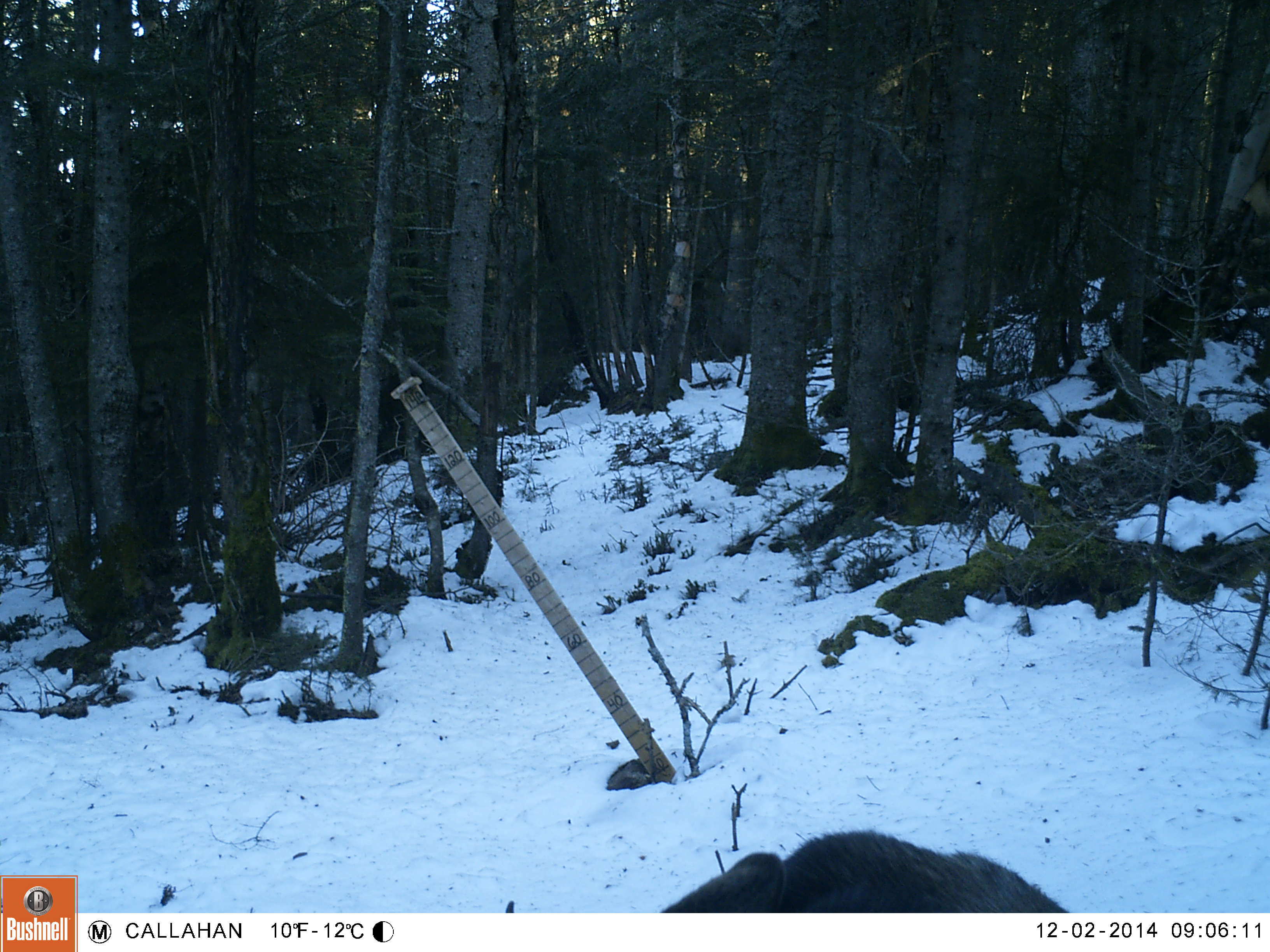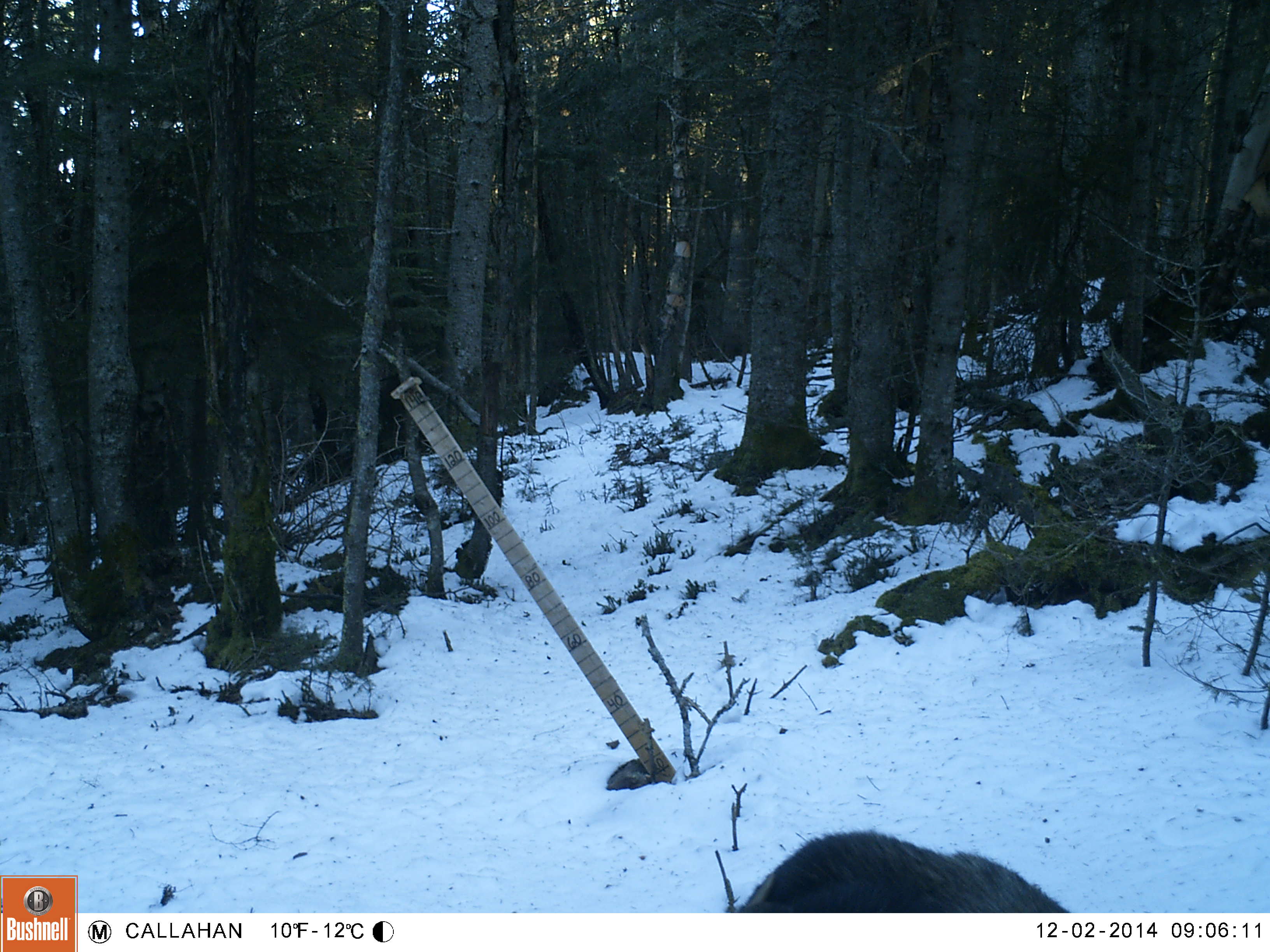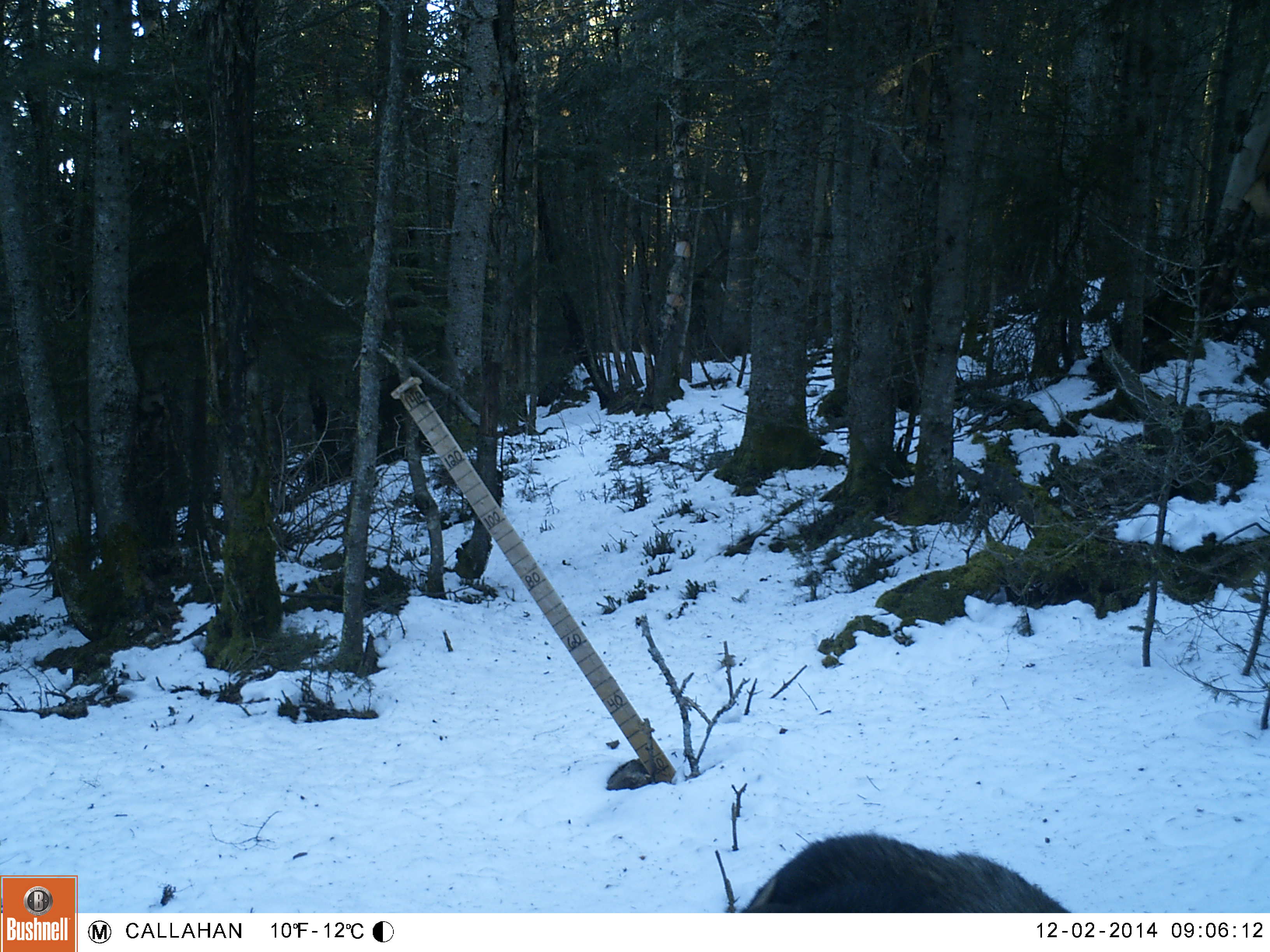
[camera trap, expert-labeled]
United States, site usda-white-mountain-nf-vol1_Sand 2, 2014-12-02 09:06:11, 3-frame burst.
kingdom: Animalia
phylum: Chordata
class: Mammalia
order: Artiodactyla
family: Cervidae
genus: Alces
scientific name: Alces alces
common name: moose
Moose (Alces alces).